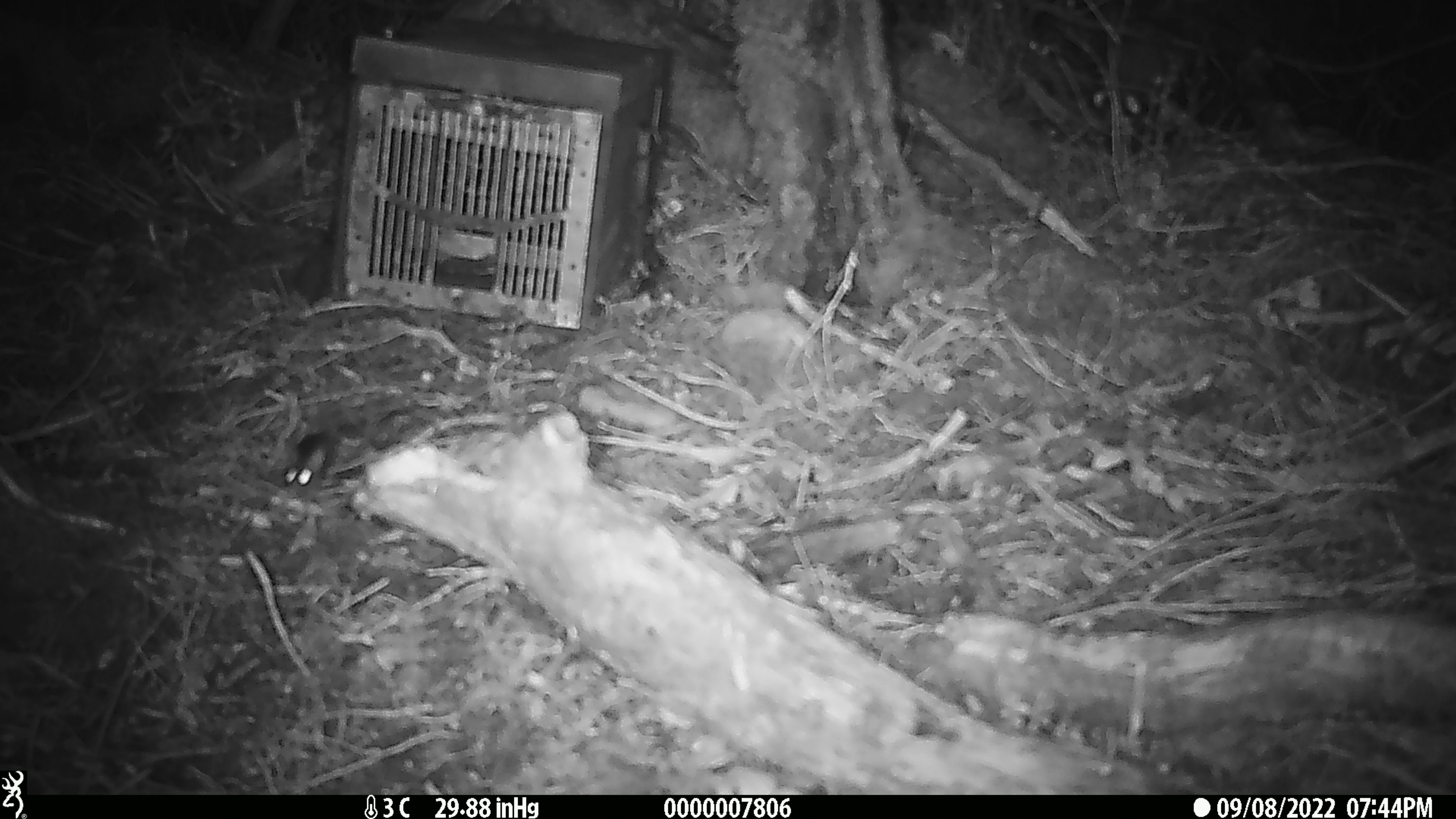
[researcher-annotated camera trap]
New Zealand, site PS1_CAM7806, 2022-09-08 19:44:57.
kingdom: Animalia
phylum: Chordata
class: Mammalia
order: Rodentia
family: Muridae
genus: Mus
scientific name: Mus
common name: mouse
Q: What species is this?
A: Mouse (Mus).